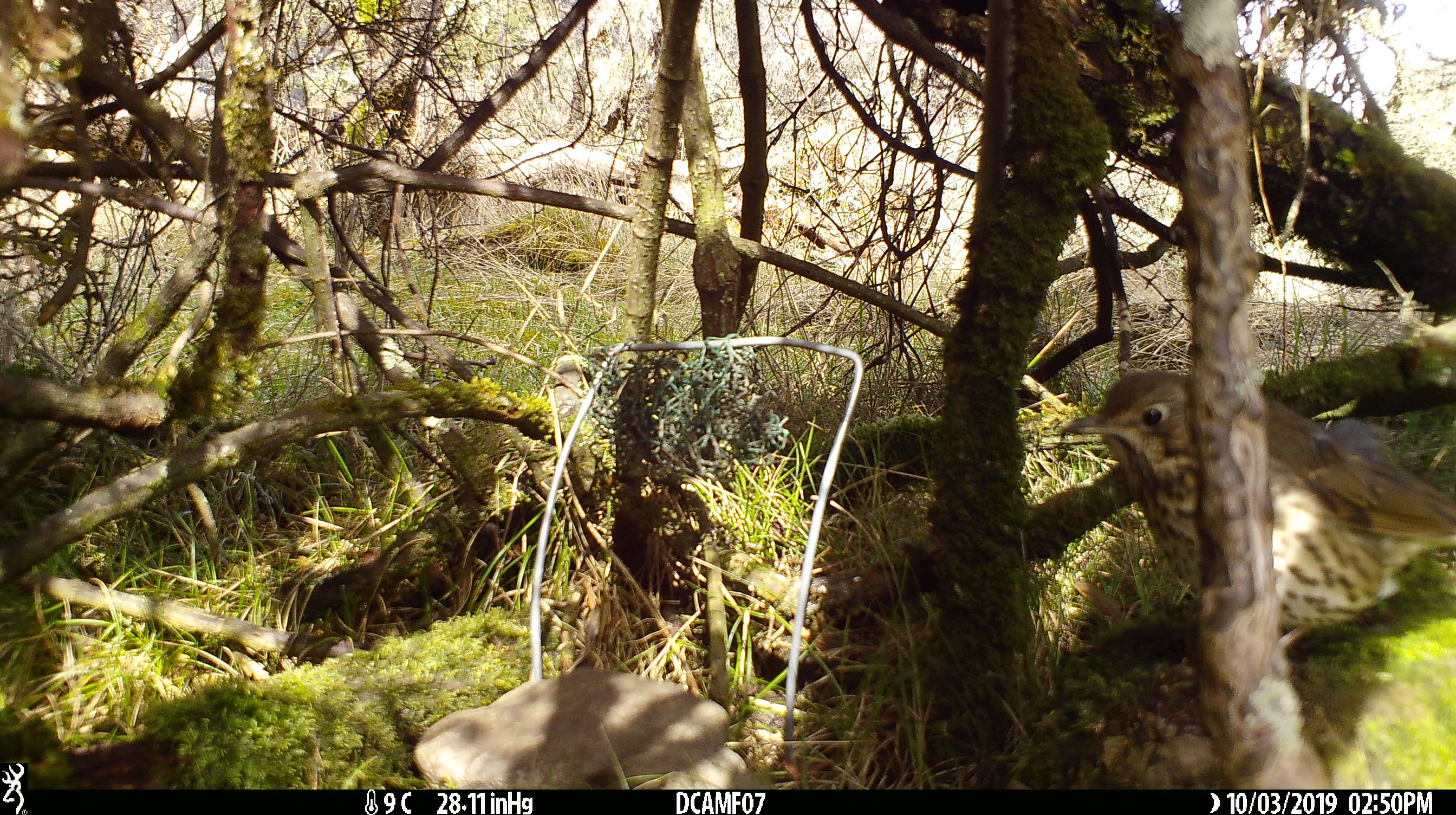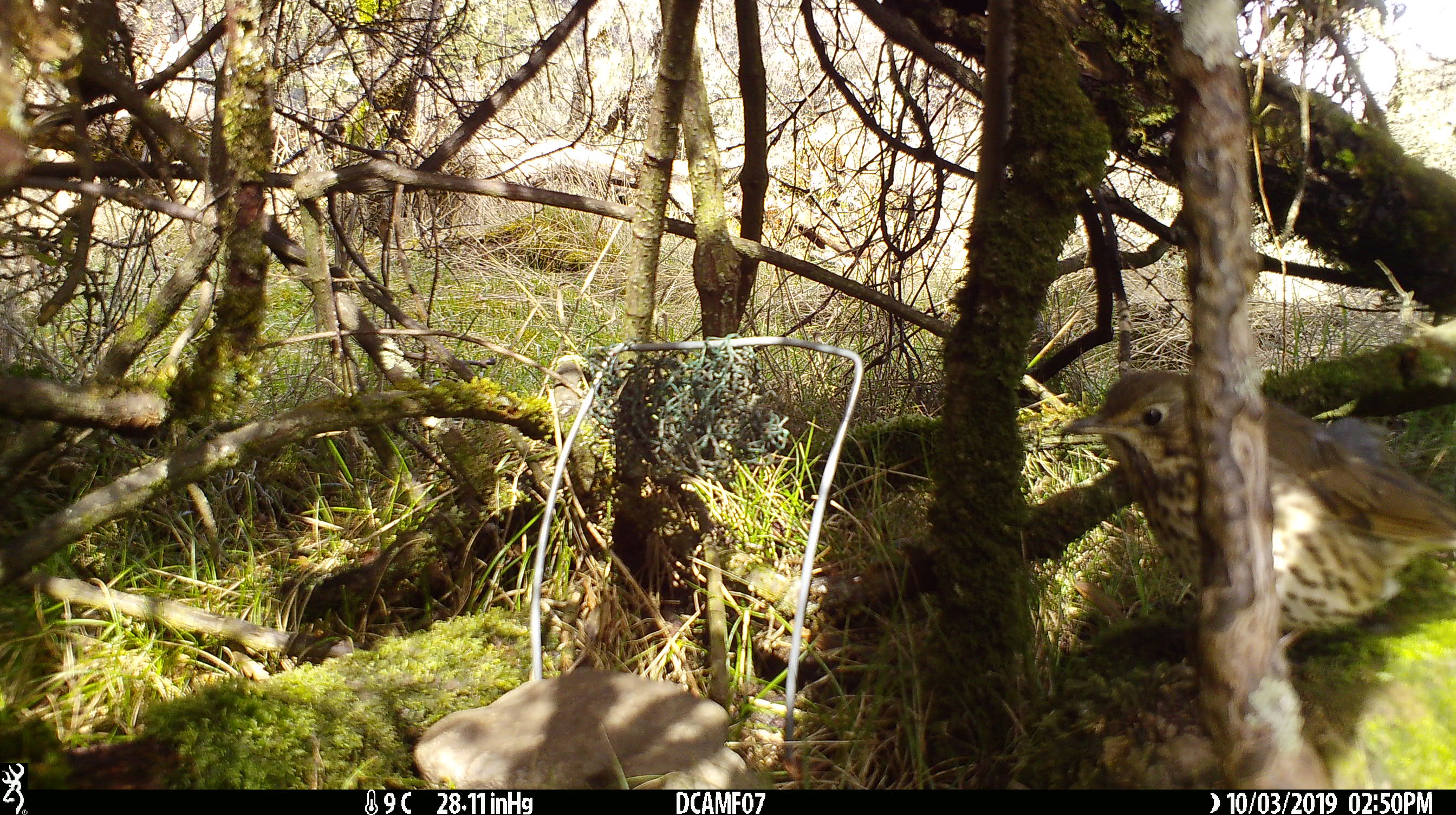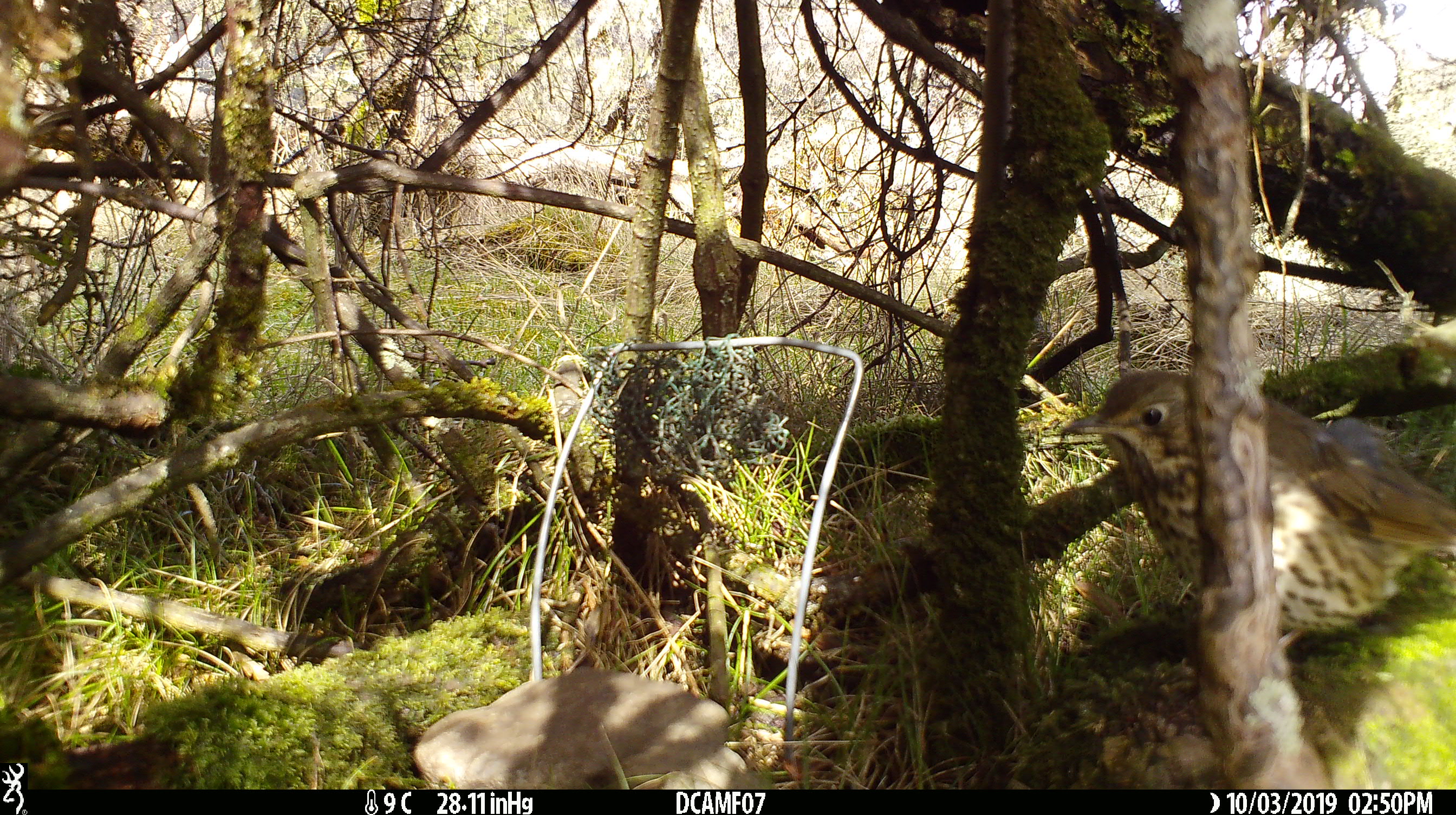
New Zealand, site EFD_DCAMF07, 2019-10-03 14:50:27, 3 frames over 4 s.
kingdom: Animalia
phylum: Chordata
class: Aves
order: Passeriformes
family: Turdidae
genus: Turdus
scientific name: Turdus philomelos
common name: song thrush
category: thrush